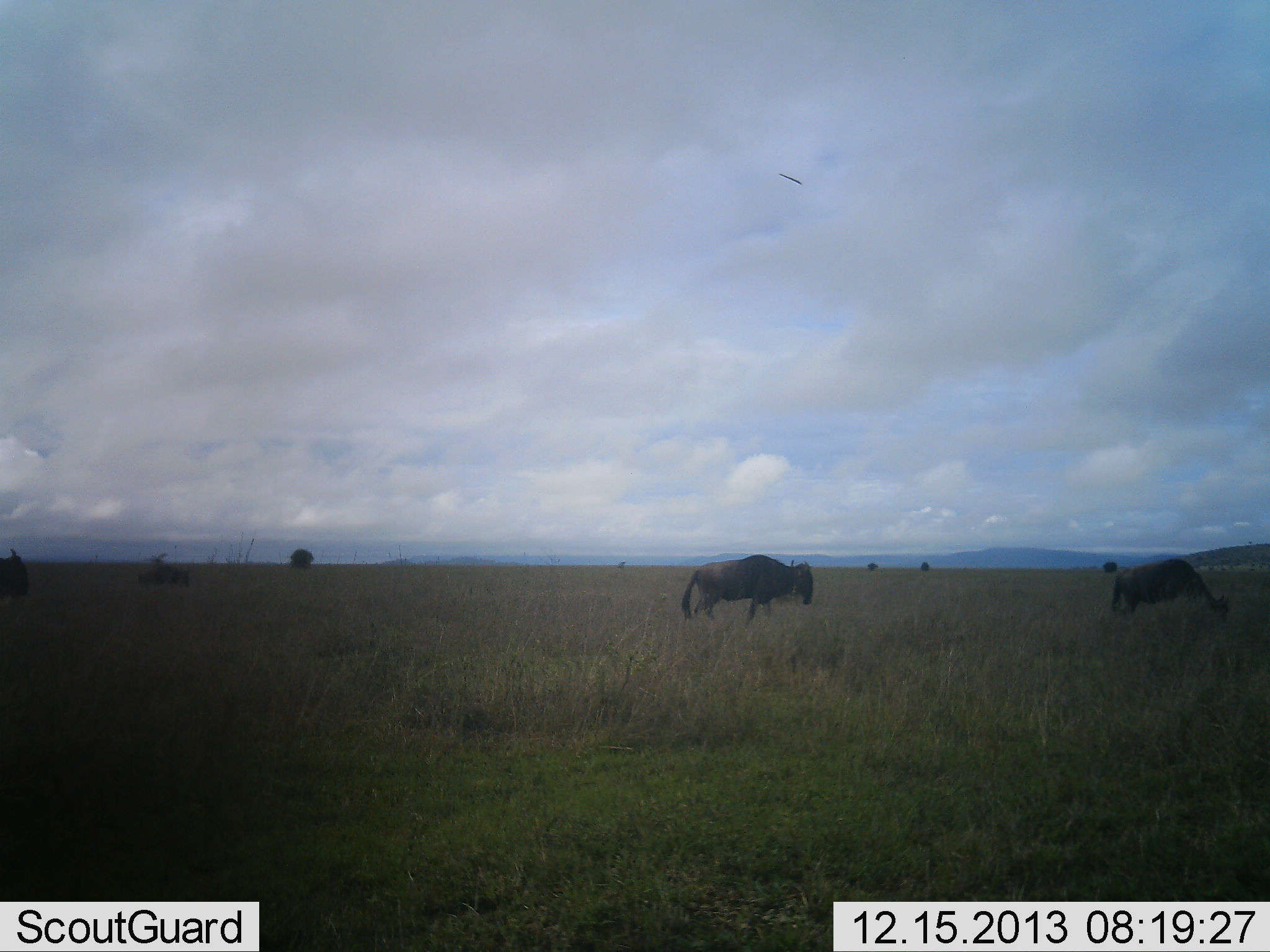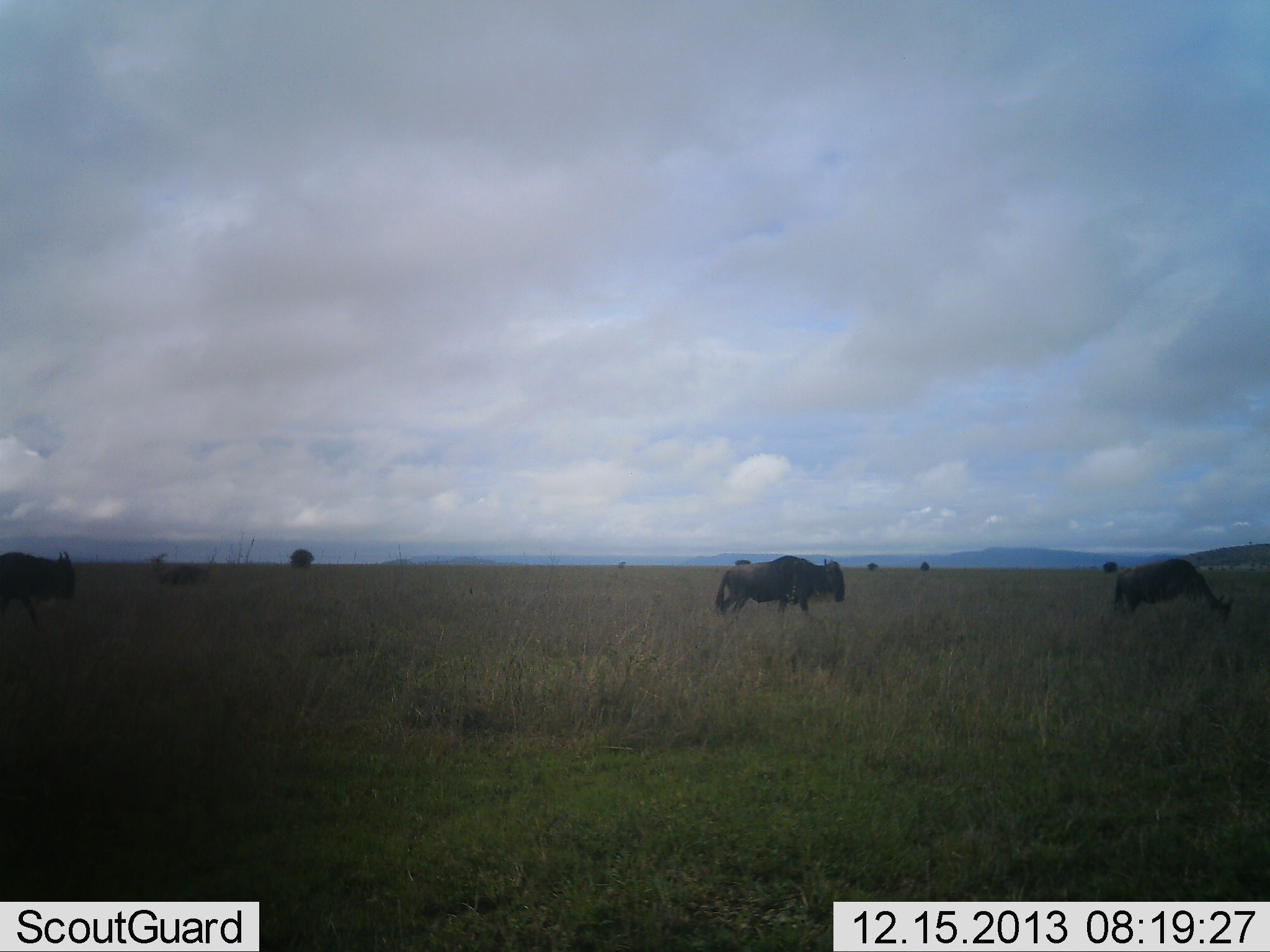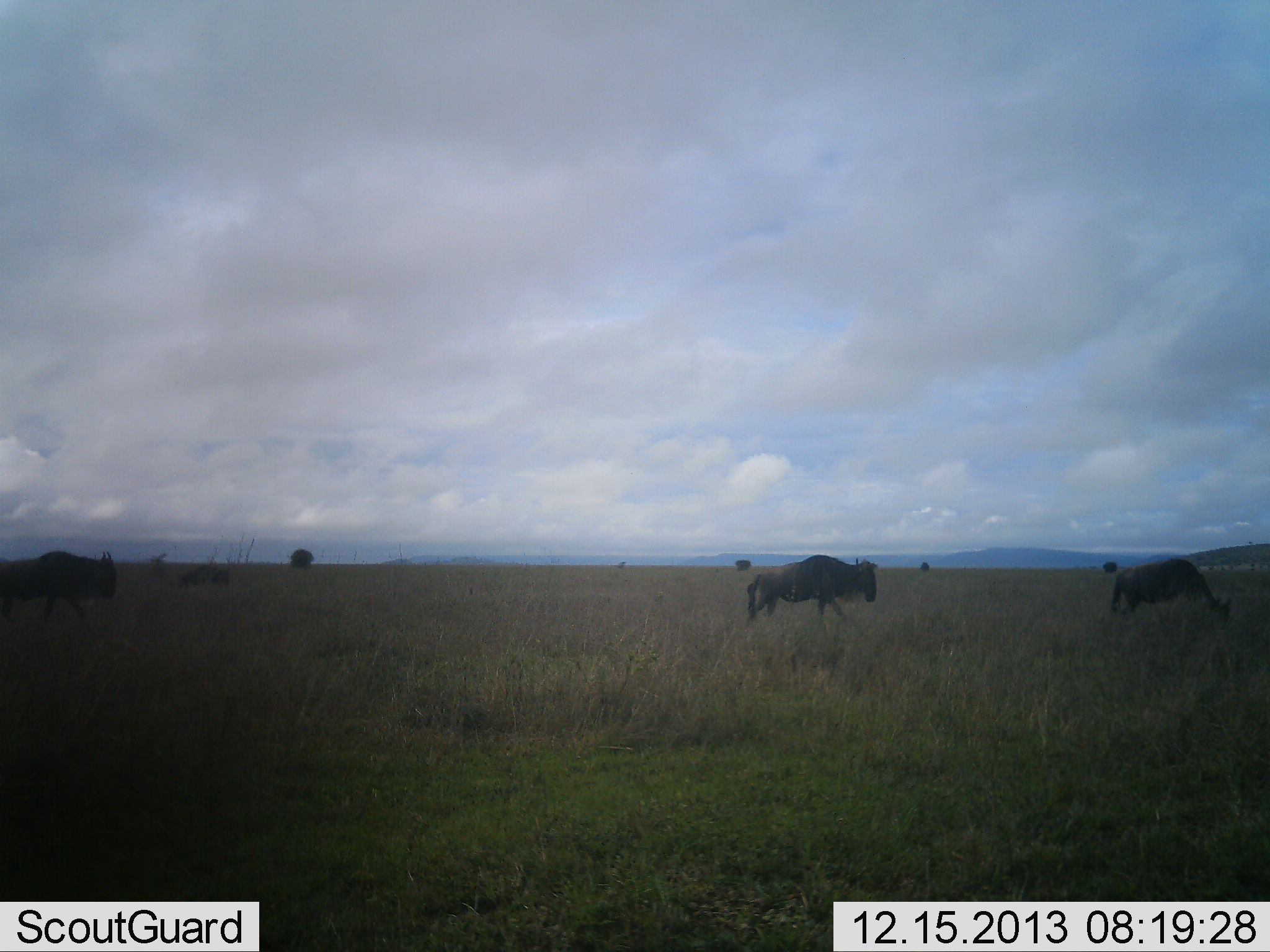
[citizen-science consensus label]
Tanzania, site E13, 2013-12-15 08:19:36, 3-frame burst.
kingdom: Animalia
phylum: Chordata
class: Mammalia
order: Artiodactyla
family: Bovidae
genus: Connochaetes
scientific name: Connochaetes taurinus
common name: blue wildebeest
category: wildebeest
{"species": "wildebeest (blue wildebeest) (Connochaetes taurinus)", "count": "4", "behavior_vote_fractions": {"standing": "30%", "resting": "0%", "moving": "80%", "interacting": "0%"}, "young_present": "0%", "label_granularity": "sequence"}